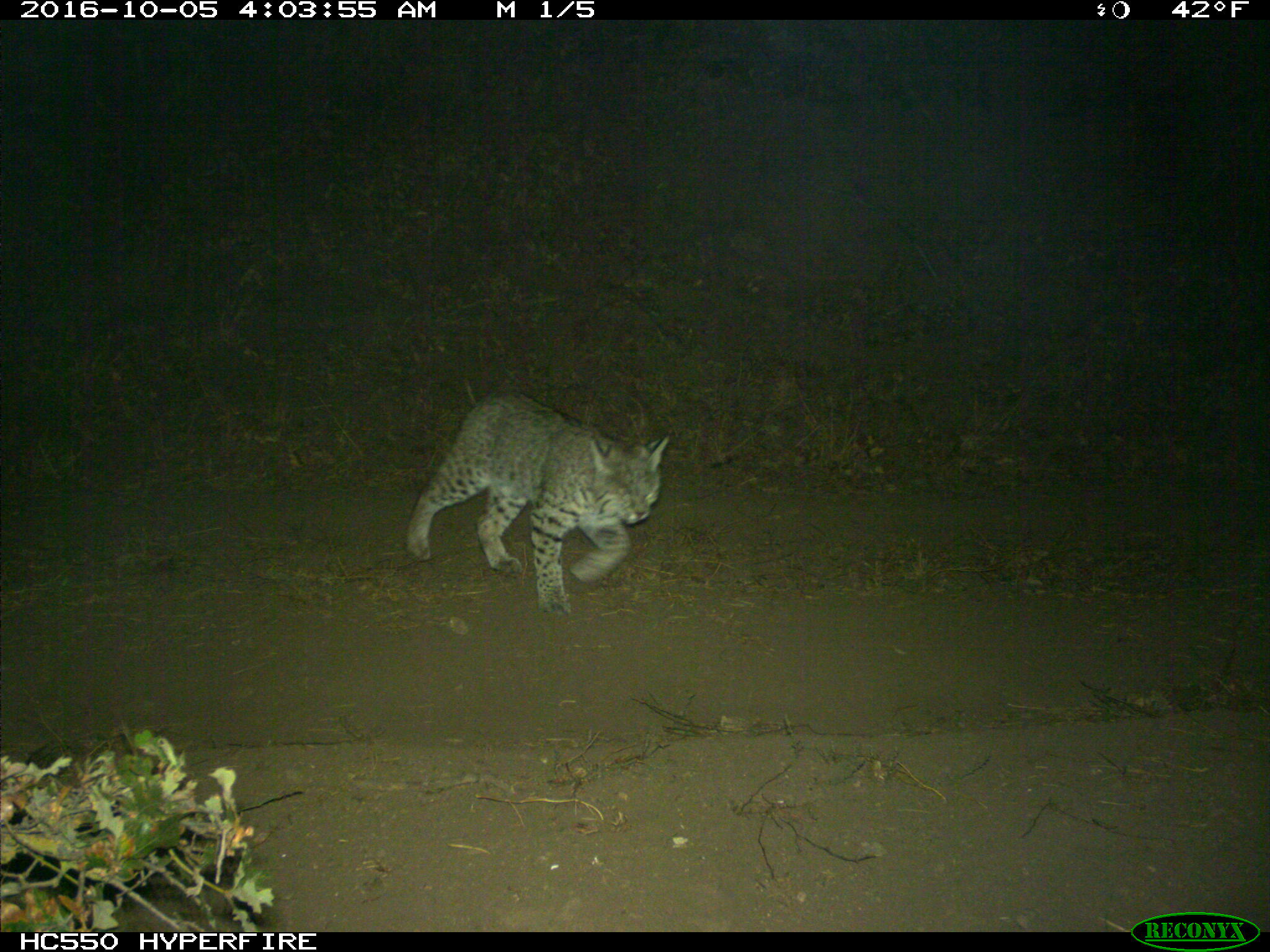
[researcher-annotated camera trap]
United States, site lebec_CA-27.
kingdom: Animalia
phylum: Chordata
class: Mammalia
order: Carnivora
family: Felidae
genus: Lynx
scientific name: Lynx rufus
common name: bobcat